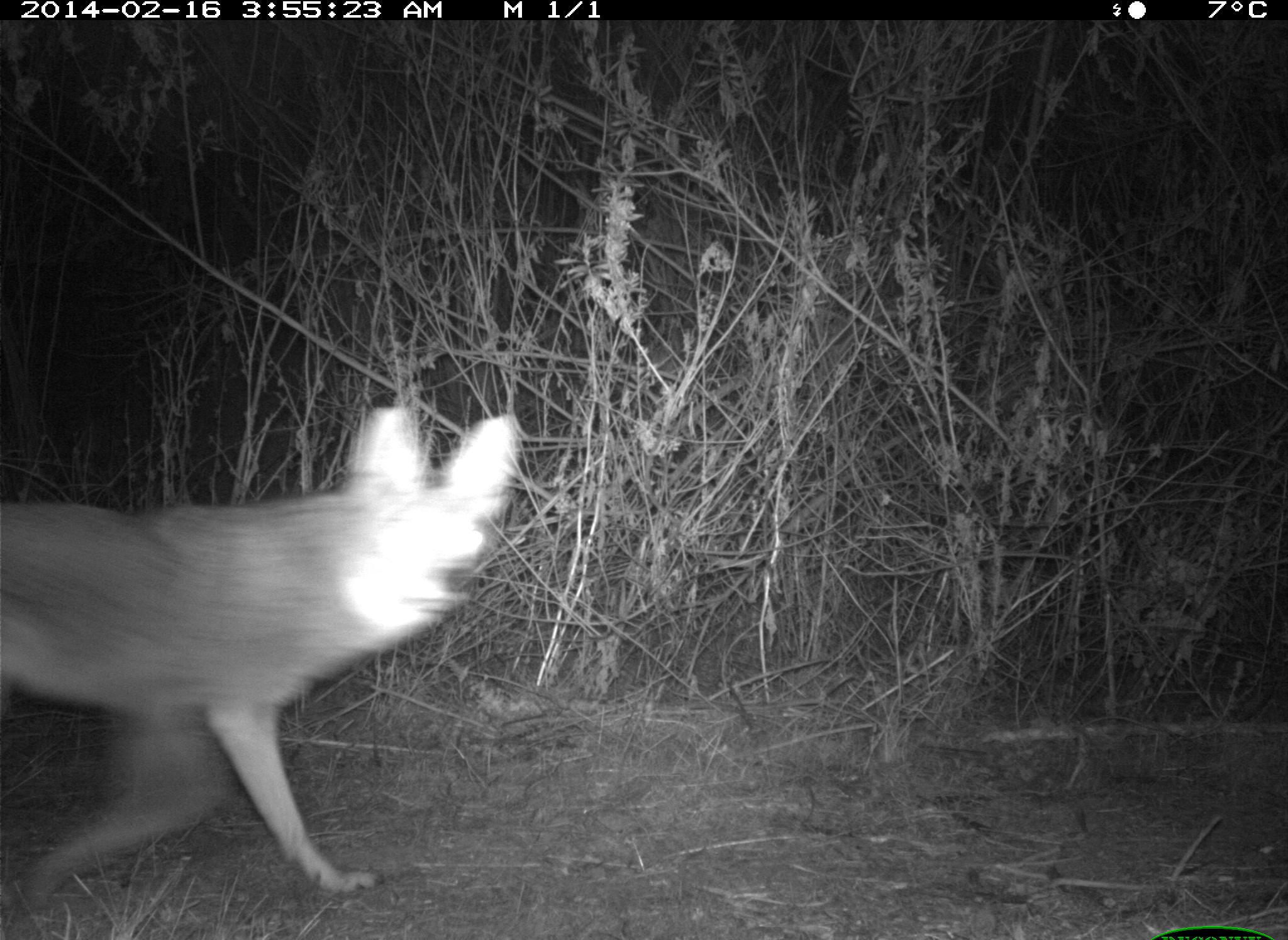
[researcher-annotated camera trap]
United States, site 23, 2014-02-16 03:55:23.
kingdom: Animalia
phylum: Chordata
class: Mammalia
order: Carnivora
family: Canidae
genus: Canis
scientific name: Canis latrans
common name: coyote